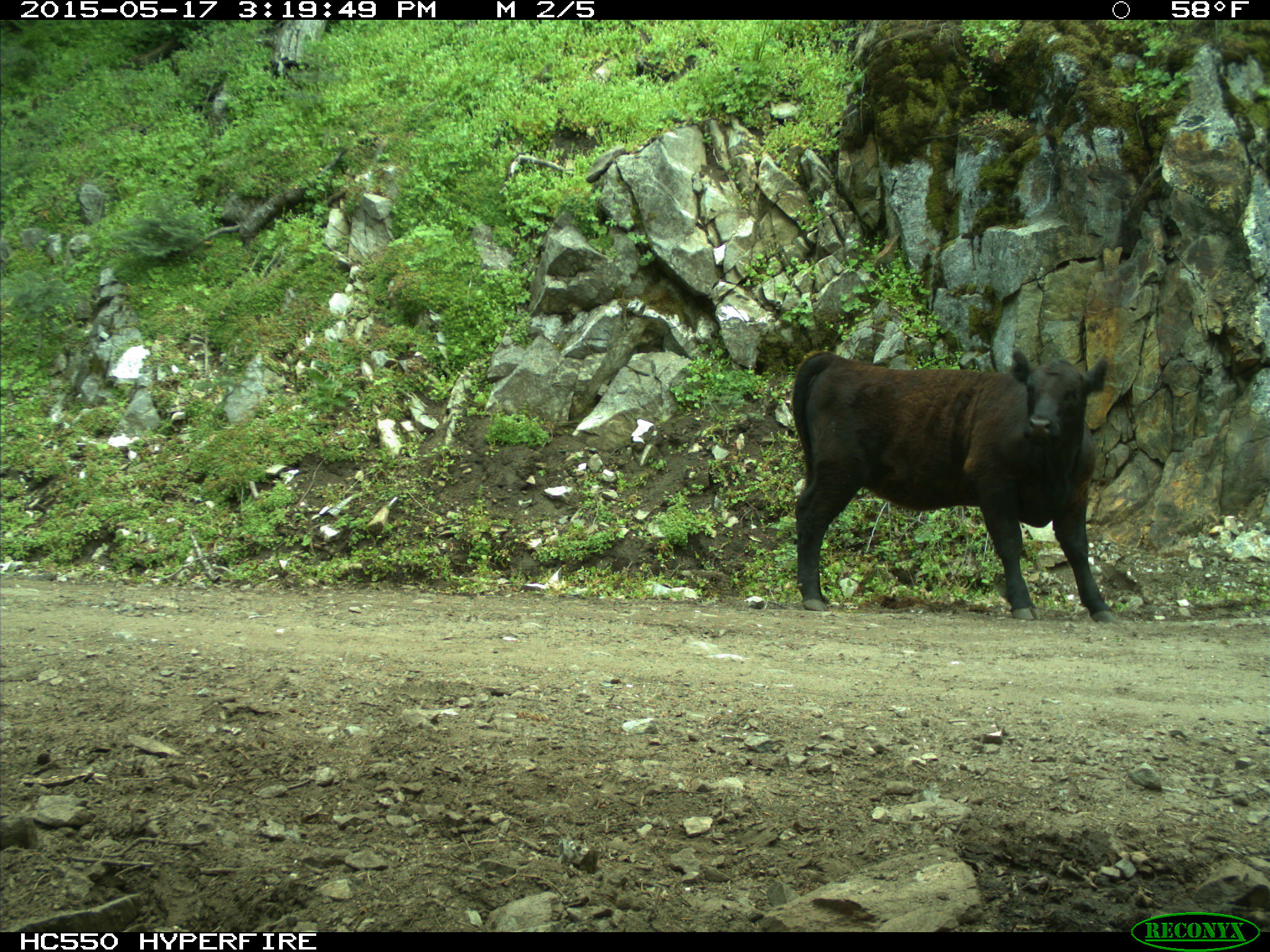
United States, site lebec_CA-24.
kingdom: Animalia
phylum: Chordata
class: Mammalia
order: Artiodactyla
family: Bovidae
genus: Bos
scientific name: Bos taurus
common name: domestic cow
Bos taurus (domestic cow).